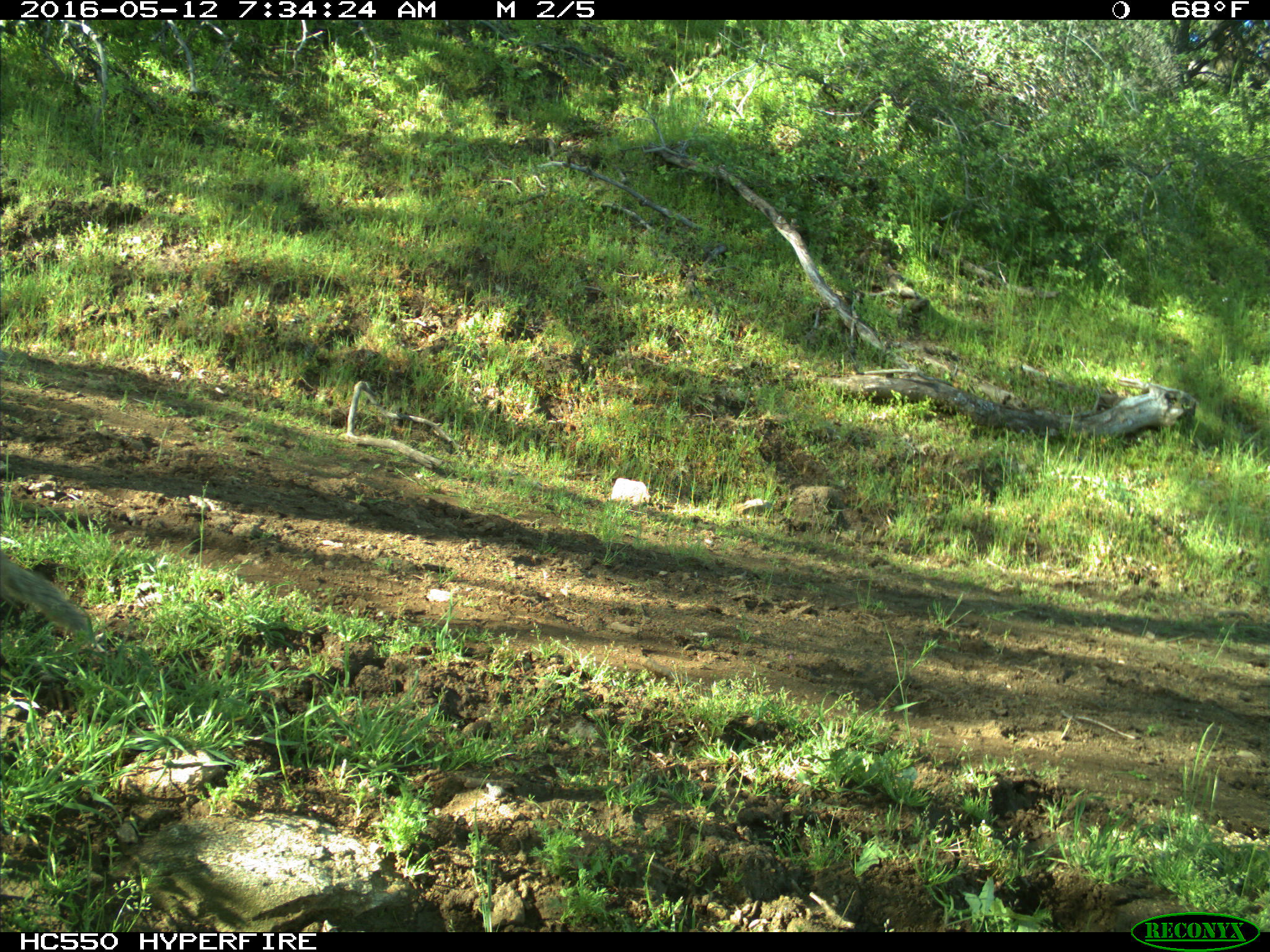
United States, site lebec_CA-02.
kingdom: Animalia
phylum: Chordata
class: Mammalia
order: Rodentia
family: Sciuridae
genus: Otospermophilus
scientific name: Otospermophilus beecheyi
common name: california ground squirrel